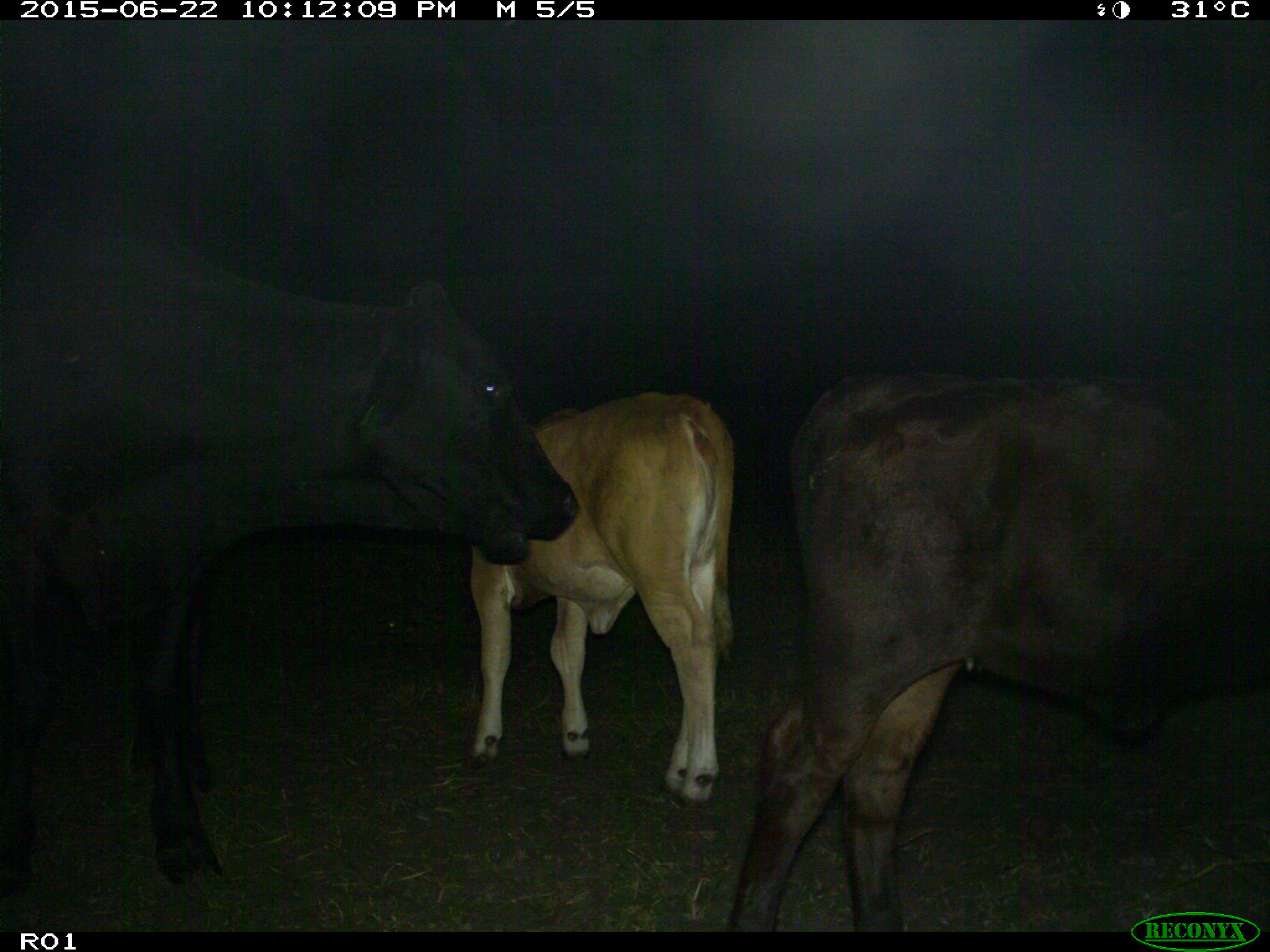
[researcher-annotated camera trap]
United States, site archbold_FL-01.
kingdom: Animalia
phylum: Chordata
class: Mammalia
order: Artiodactyla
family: Bovidae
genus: Bos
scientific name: Bos taurus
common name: domestic cow